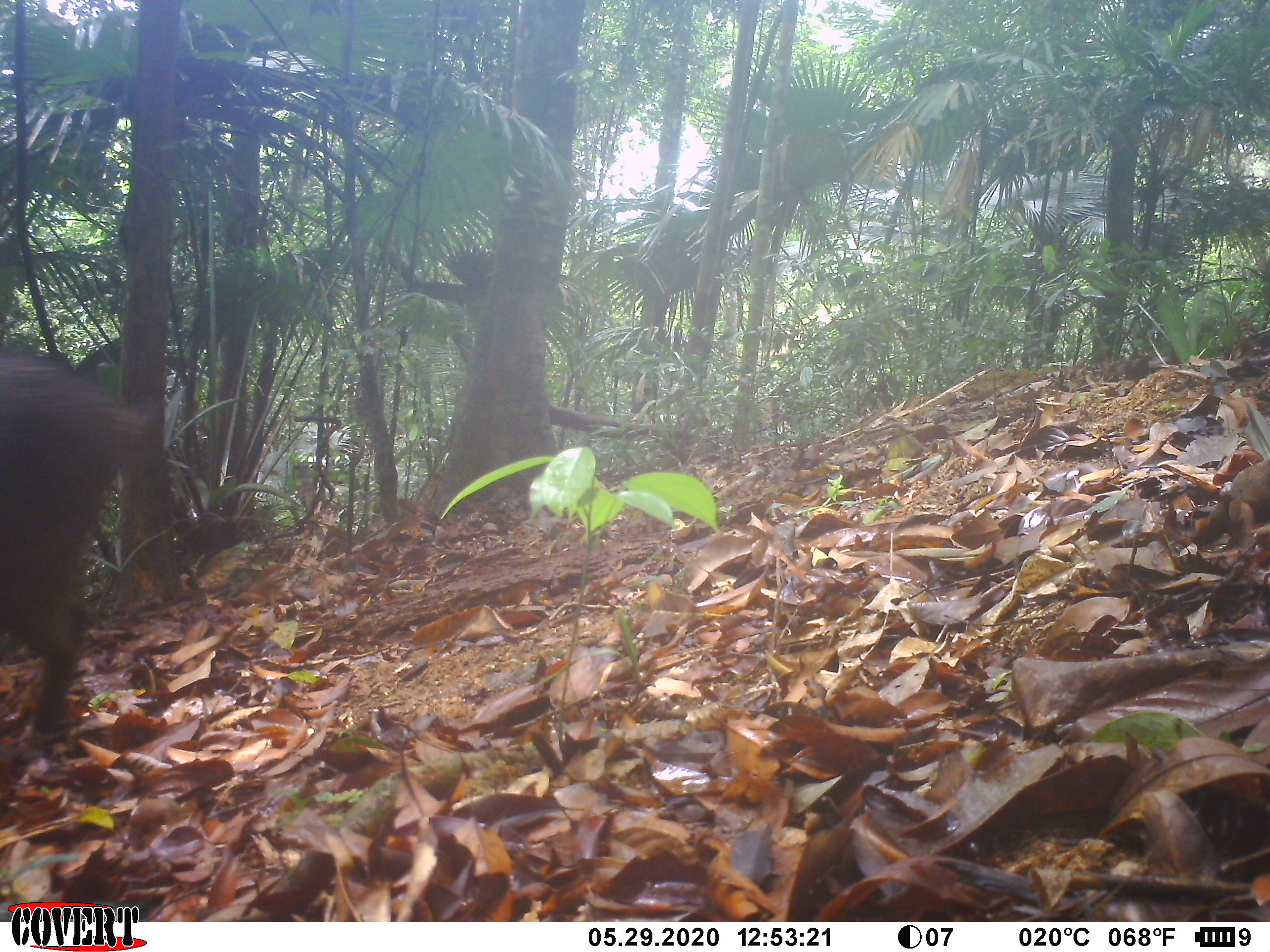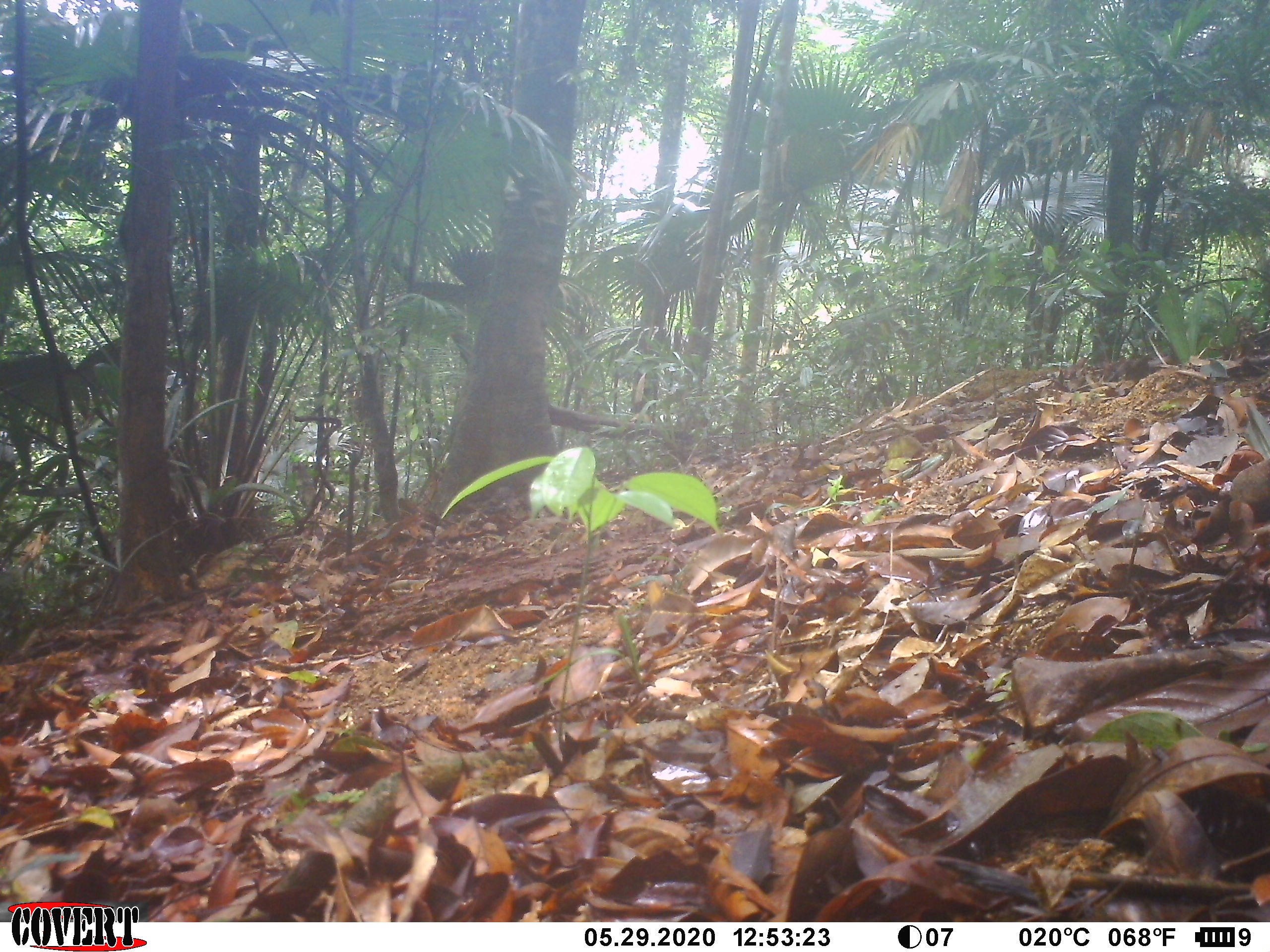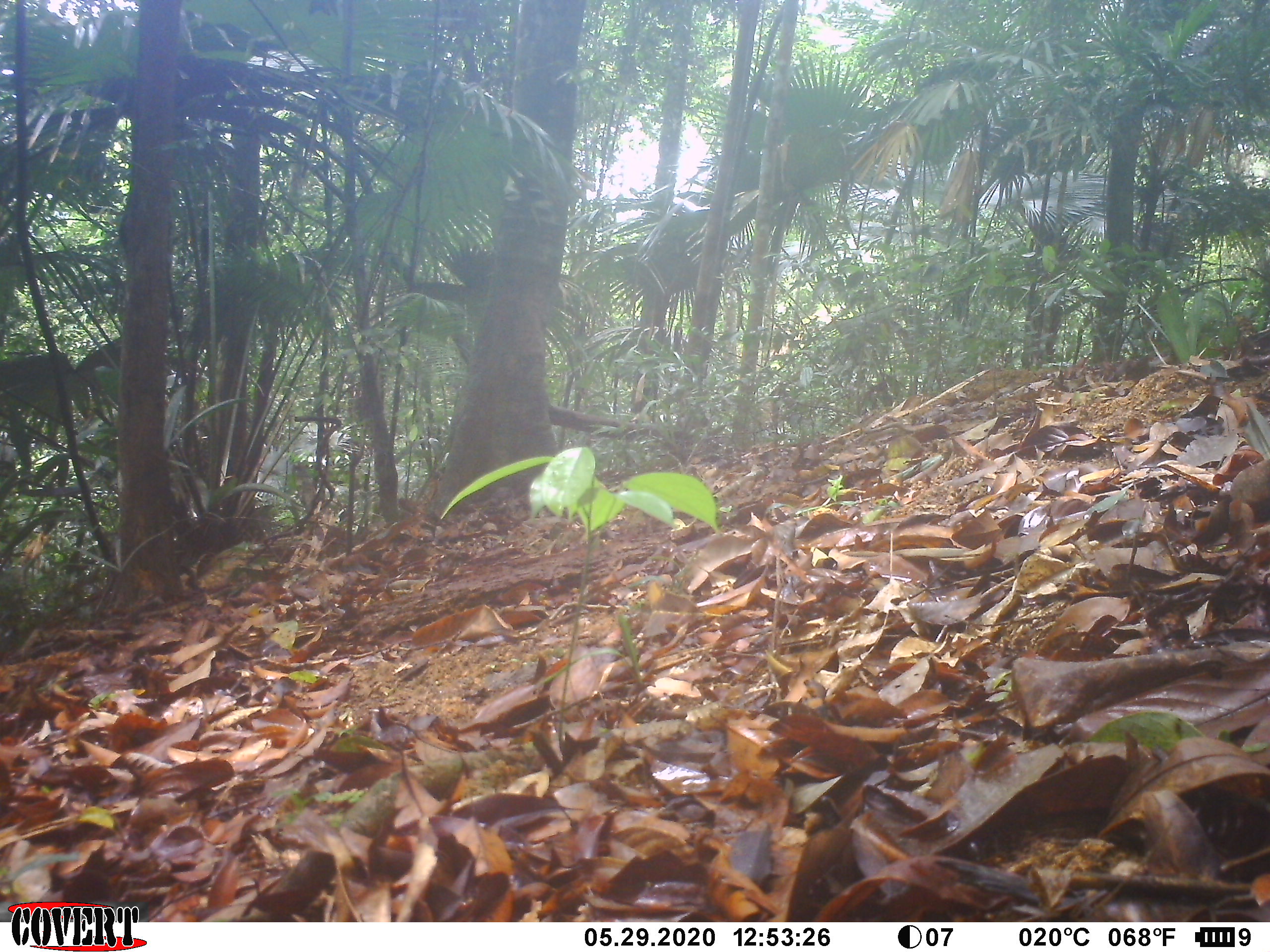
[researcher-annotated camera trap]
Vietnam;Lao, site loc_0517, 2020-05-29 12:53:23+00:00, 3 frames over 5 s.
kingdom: Animalia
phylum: Chordata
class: Mammalia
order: Artiodactyla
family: Suidae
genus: Sus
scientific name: Sus scrofa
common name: eurasian wild pig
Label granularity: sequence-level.